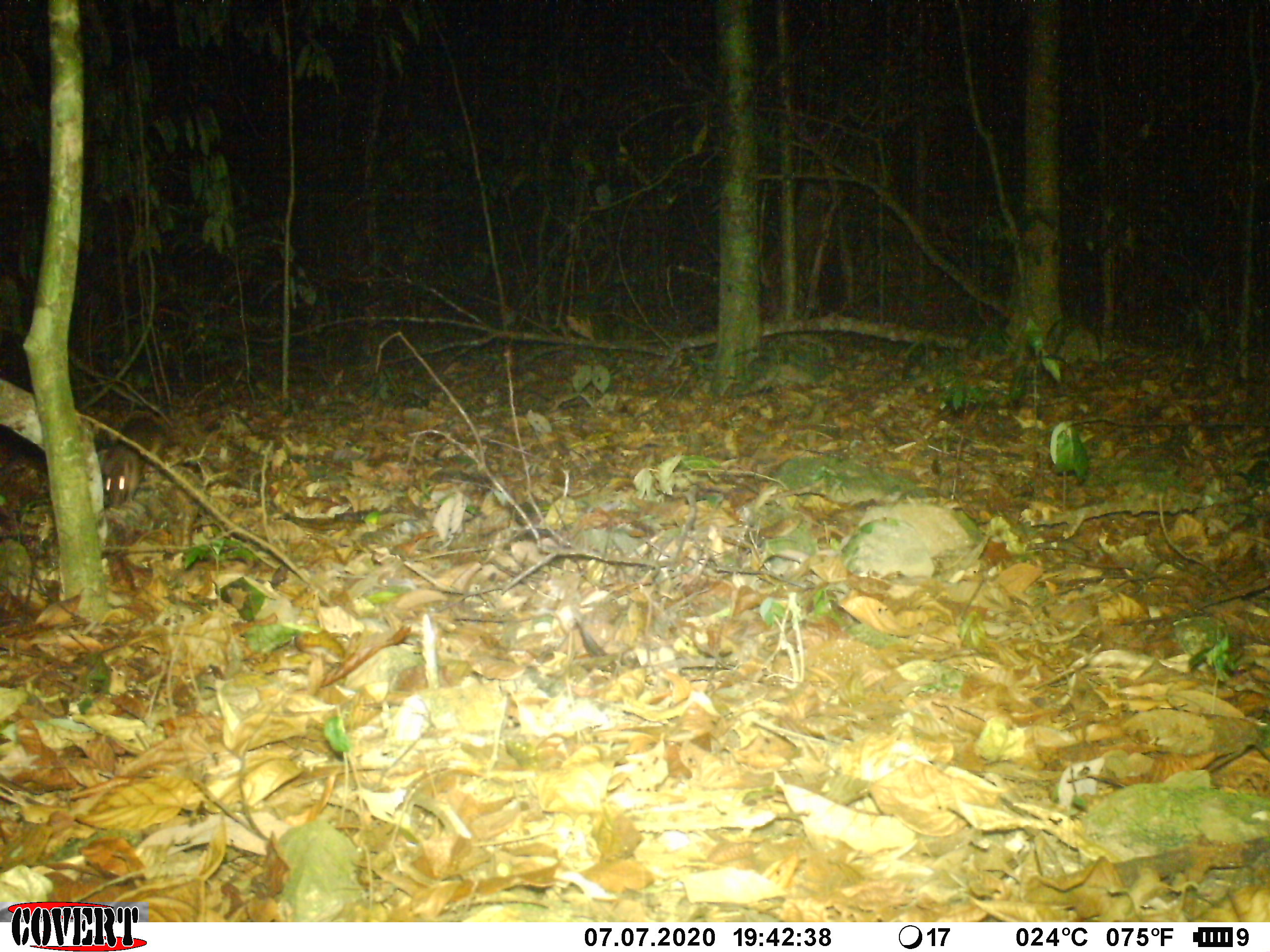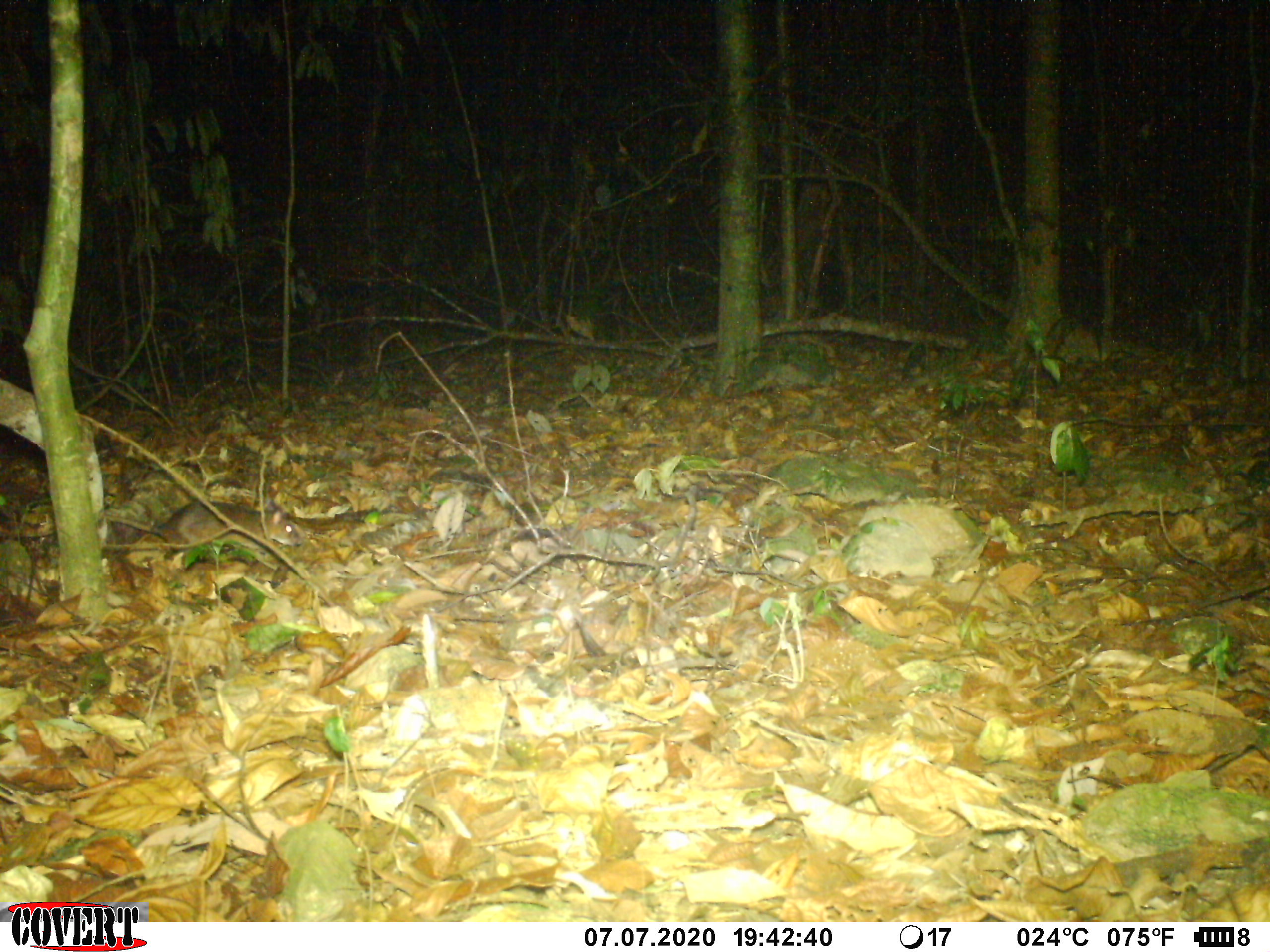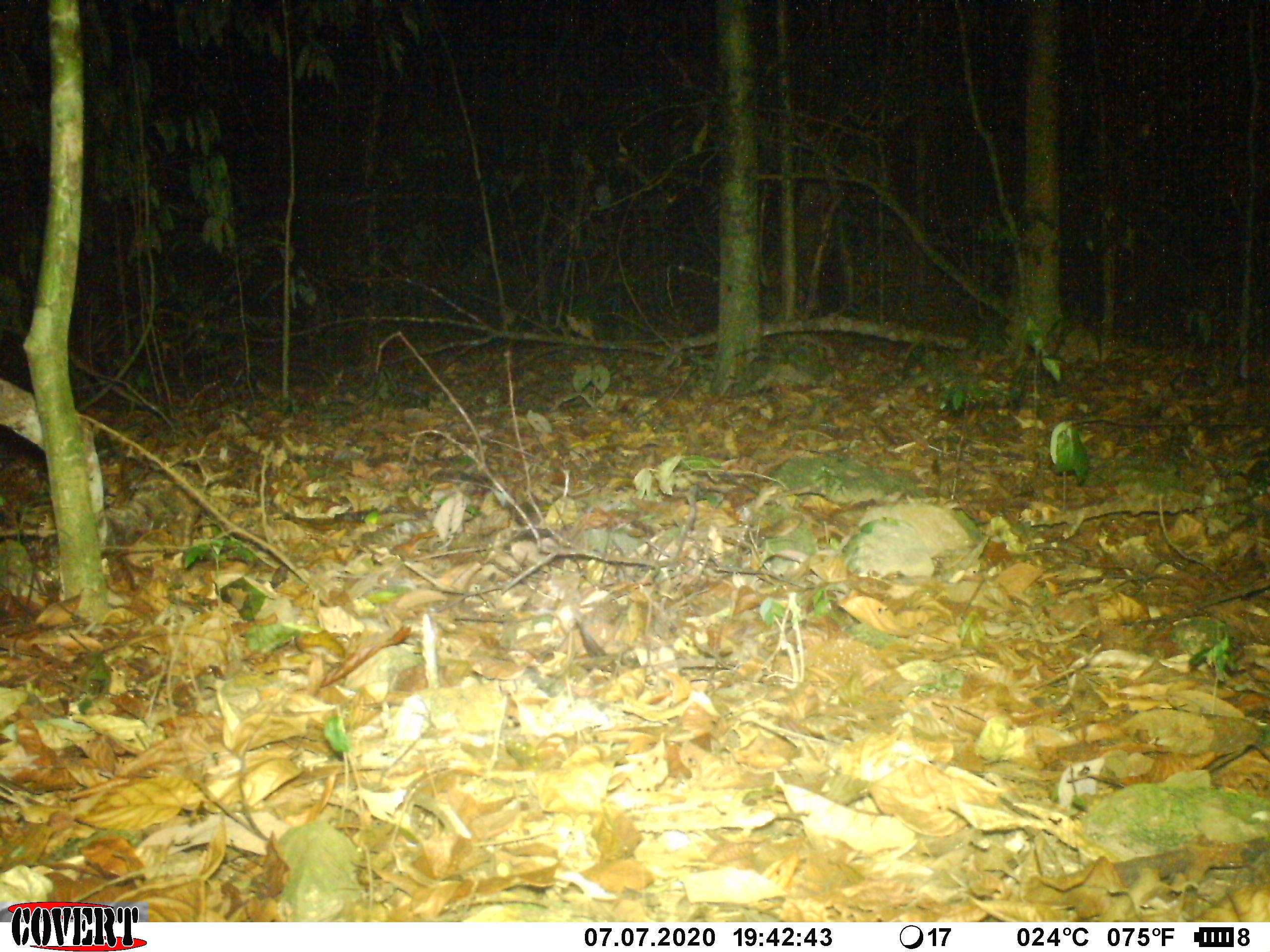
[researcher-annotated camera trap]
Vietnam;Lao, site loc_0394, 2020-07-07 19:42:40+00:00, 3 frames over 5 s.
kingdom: Animalia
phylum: Chordata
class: Mammalia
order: Rodentia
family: Muridae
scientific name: Muridae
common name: old-world mice and rats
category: unidentified murid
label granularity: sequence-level